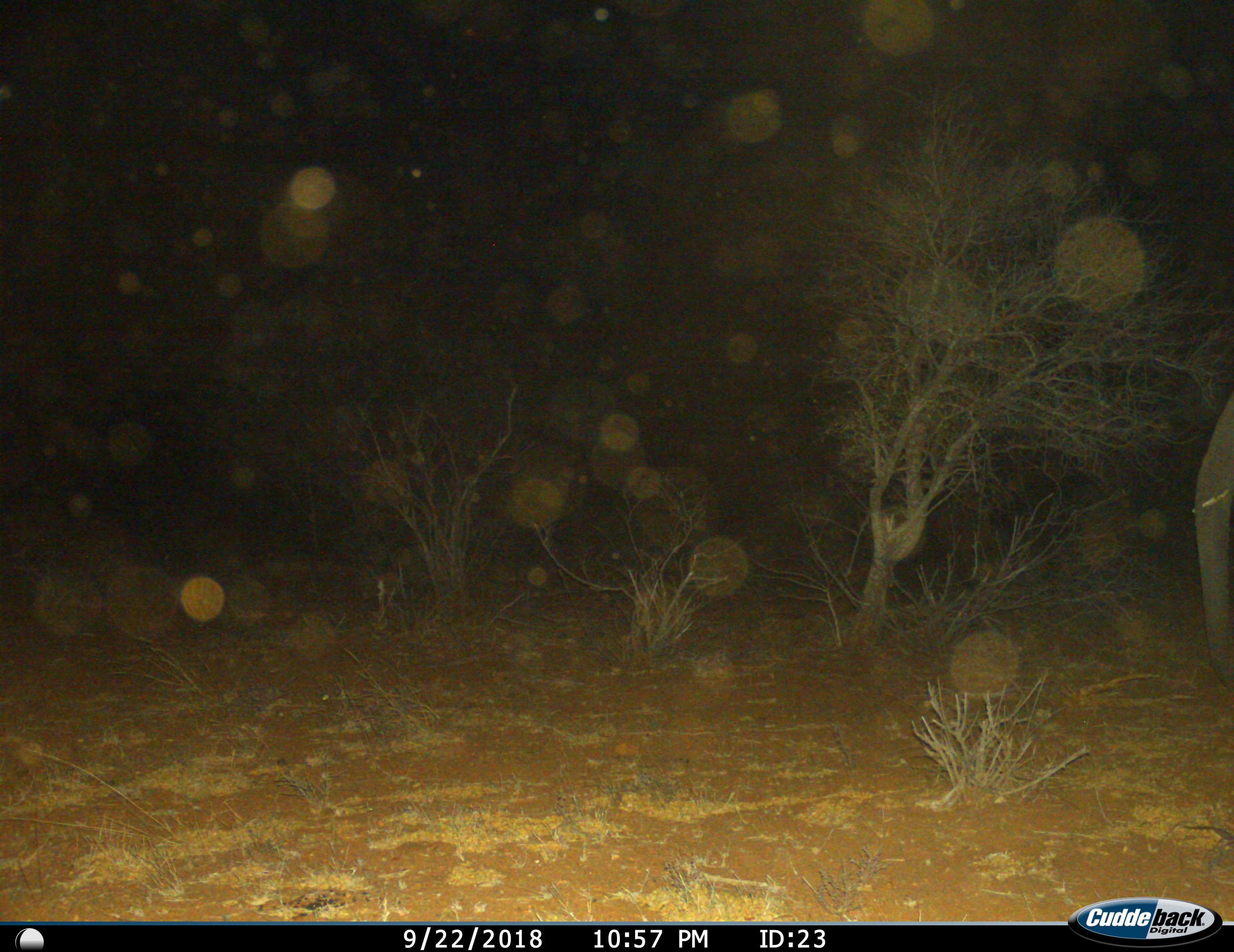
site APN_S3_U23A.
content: unidentified animal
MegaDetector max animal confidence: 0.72